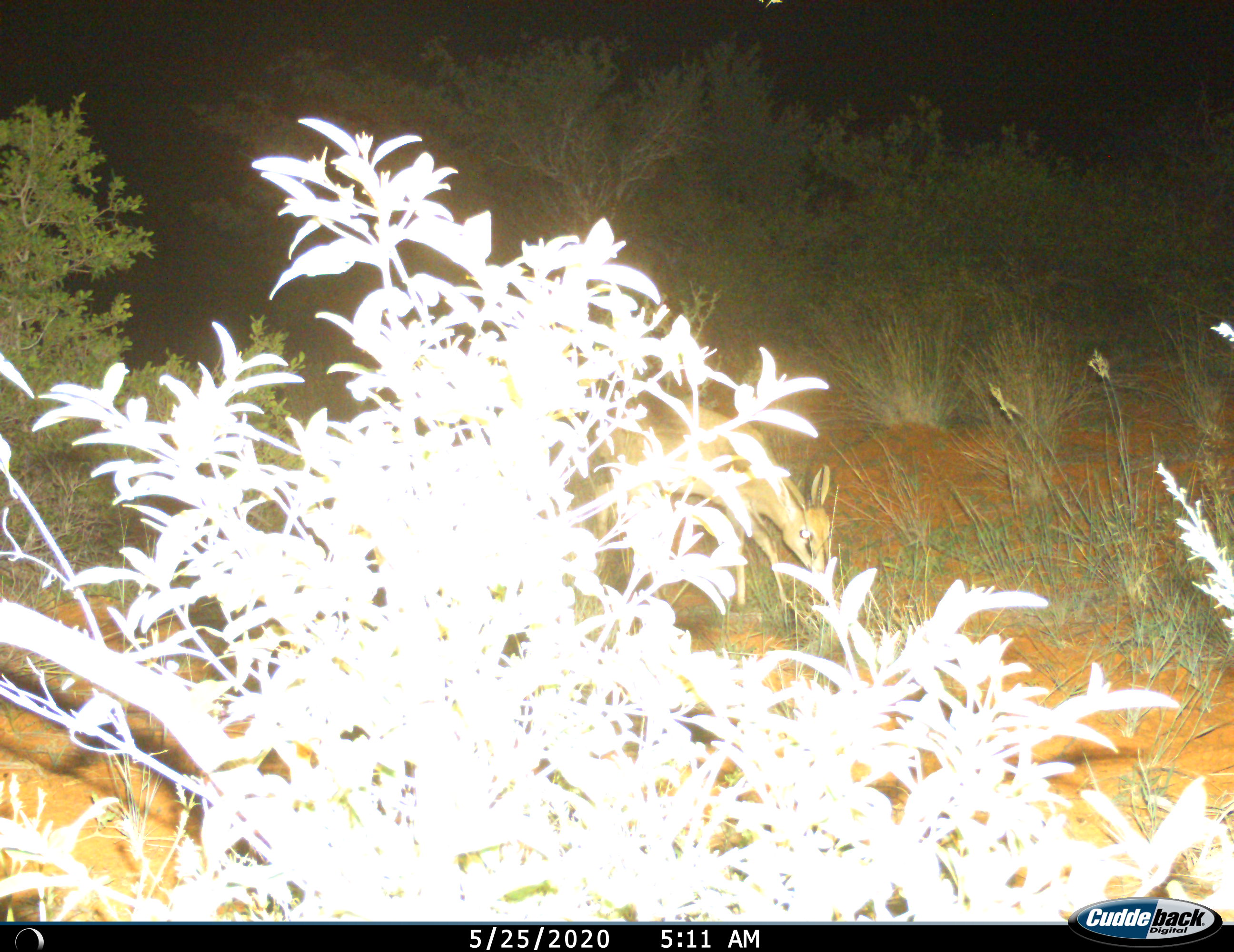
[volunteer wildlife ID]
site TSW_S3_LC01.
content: unidentified animal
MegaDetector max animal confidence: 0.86